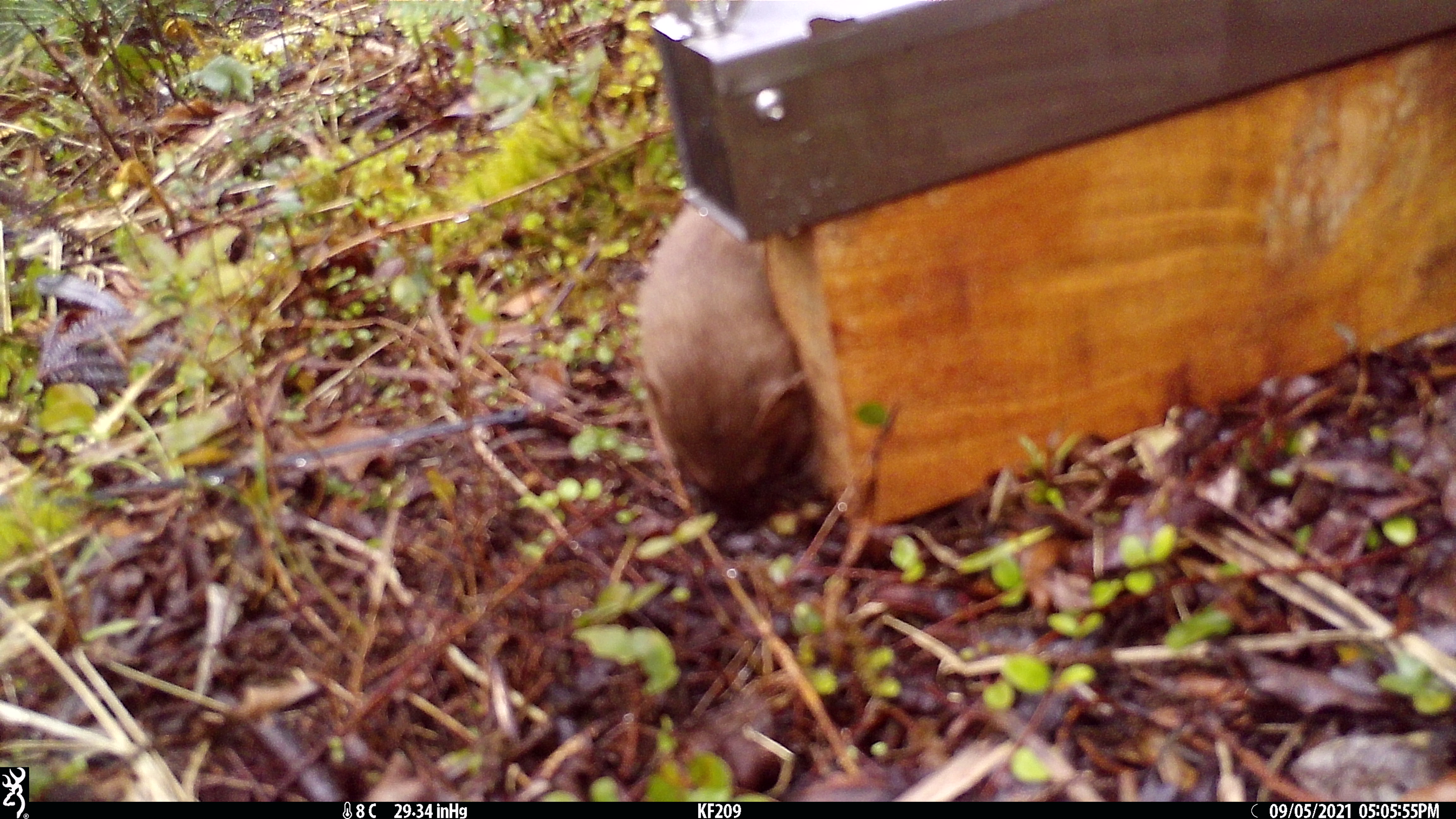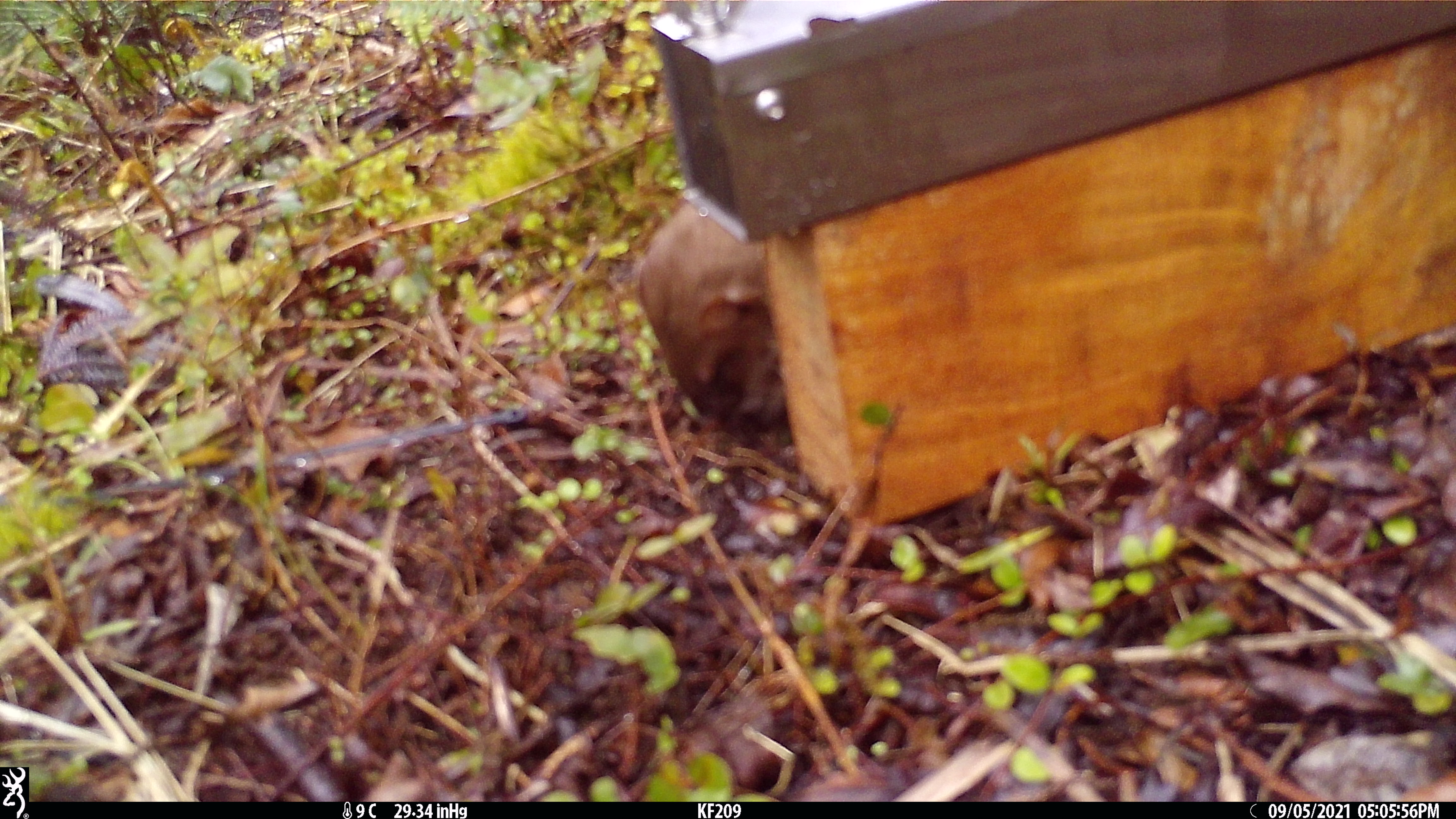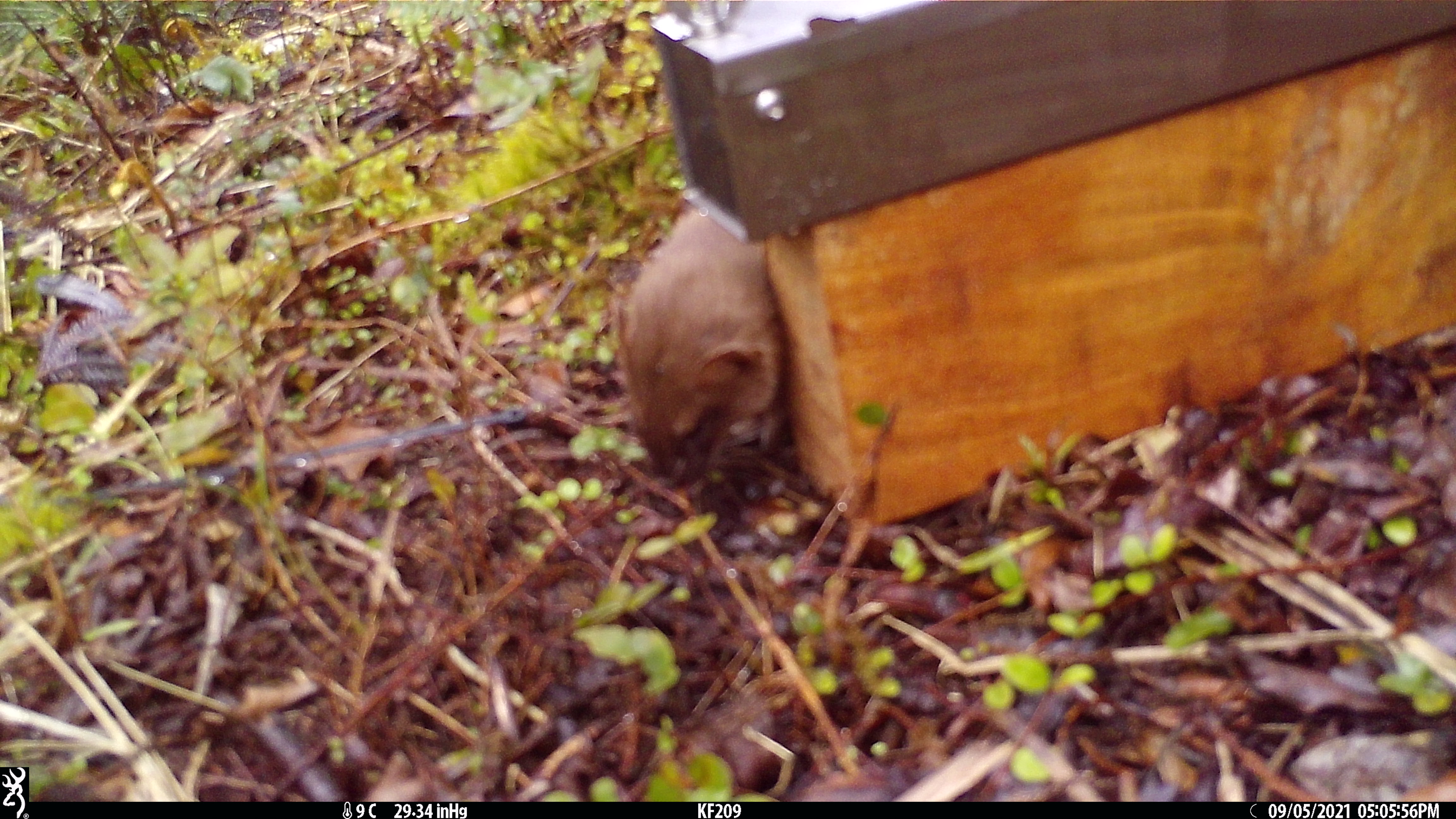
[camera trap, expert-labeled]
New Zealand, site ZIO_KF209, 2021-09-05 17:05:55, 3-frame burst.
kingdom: Animalia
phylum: Chordata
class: Mammalia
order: Carnivora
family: Mustelidae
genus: Mustela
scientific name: Mustela erminea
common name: stoat